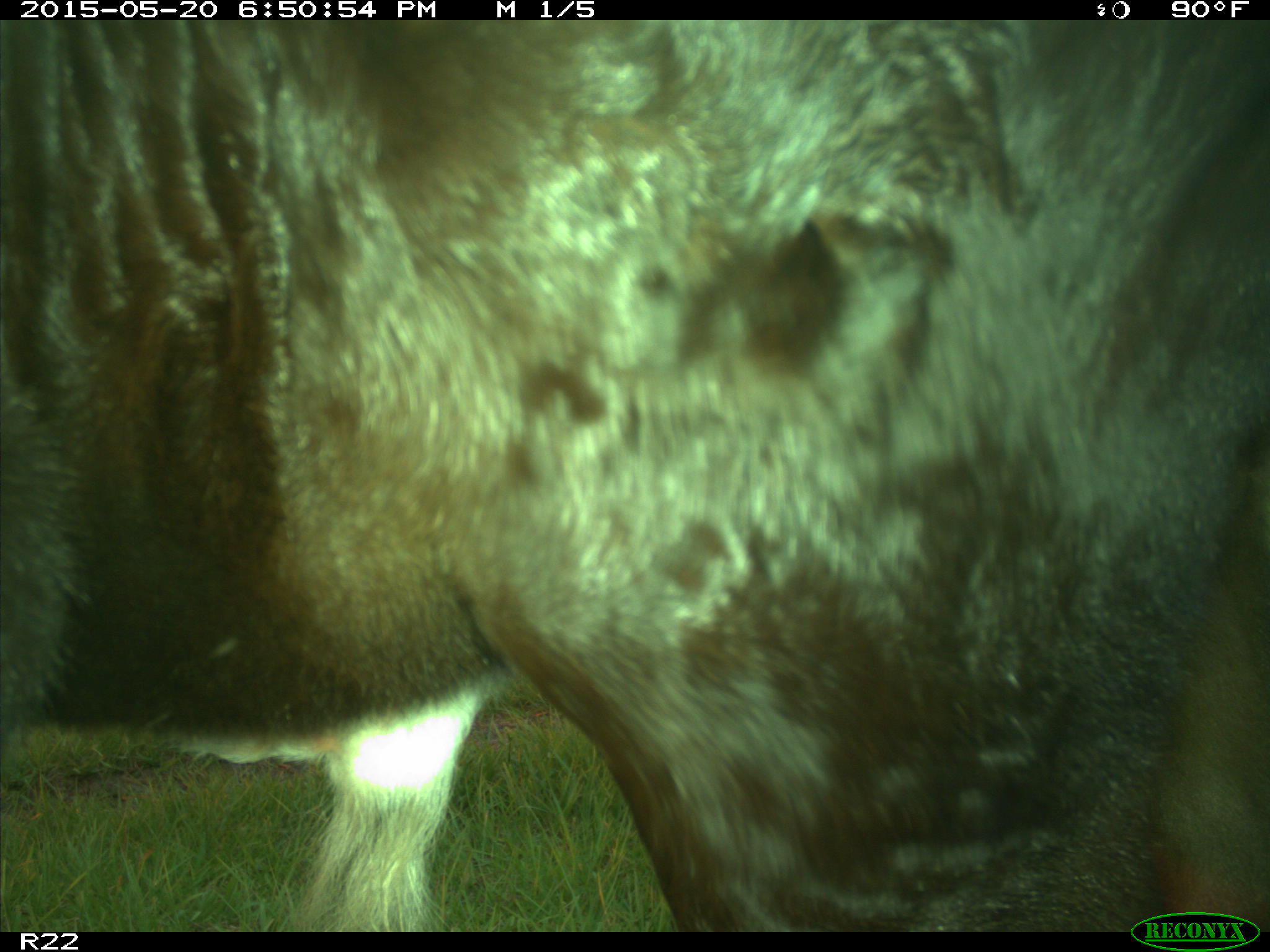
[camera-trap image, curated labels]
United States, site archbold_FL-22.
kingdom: Animalia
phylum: Chordata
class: Mammalia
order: Artiodactyla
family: Bovidae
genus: Bos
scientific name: Bos taurus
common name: domestic cow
Bos taurus (domestic cow).